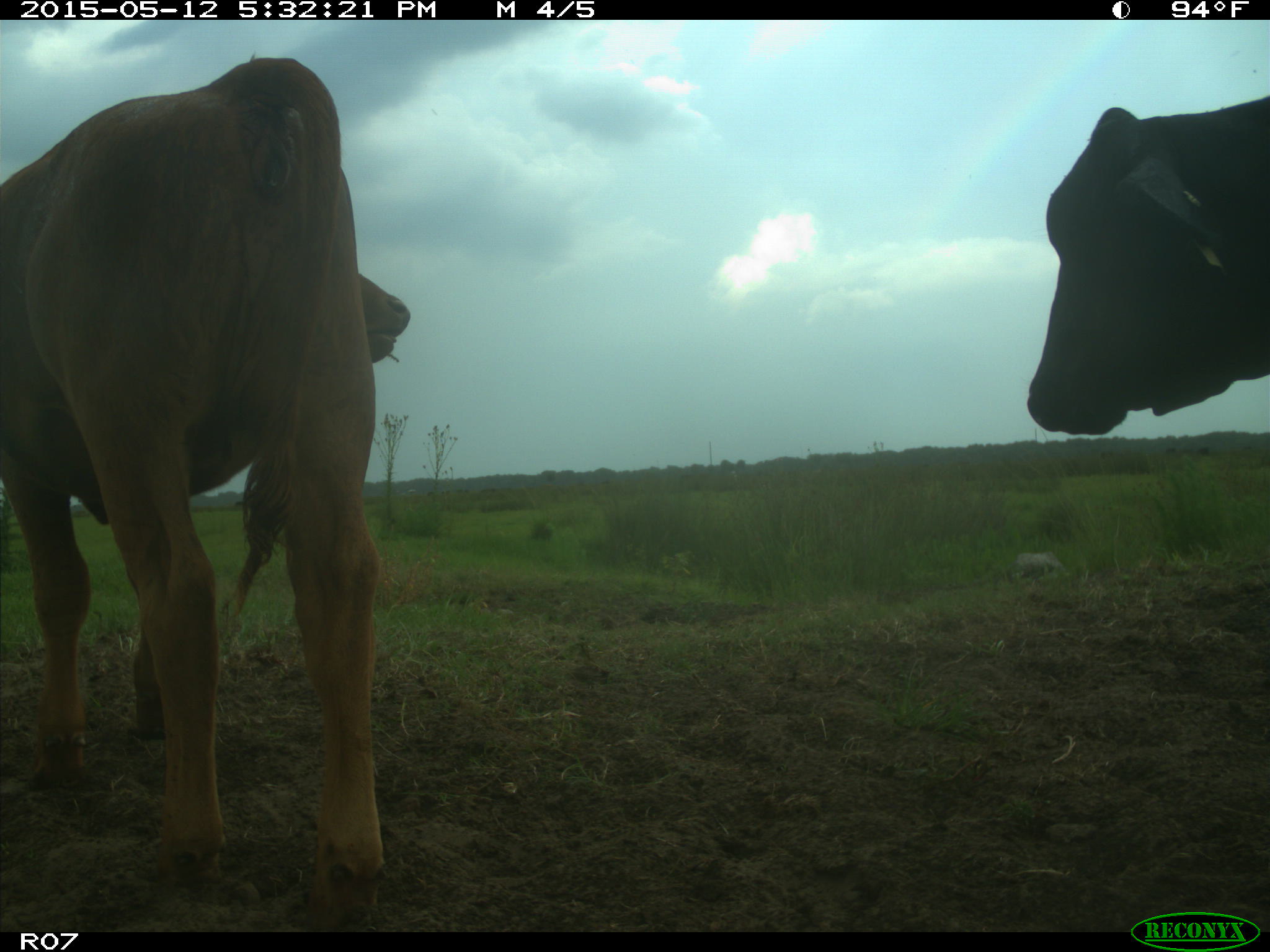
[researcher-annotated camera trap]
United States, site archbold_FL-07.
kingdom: Animalia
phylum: Chordata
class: Mammalia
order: Artiodactyla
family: Bovidae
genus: Bos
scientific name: Bos taurus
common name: domestic cow